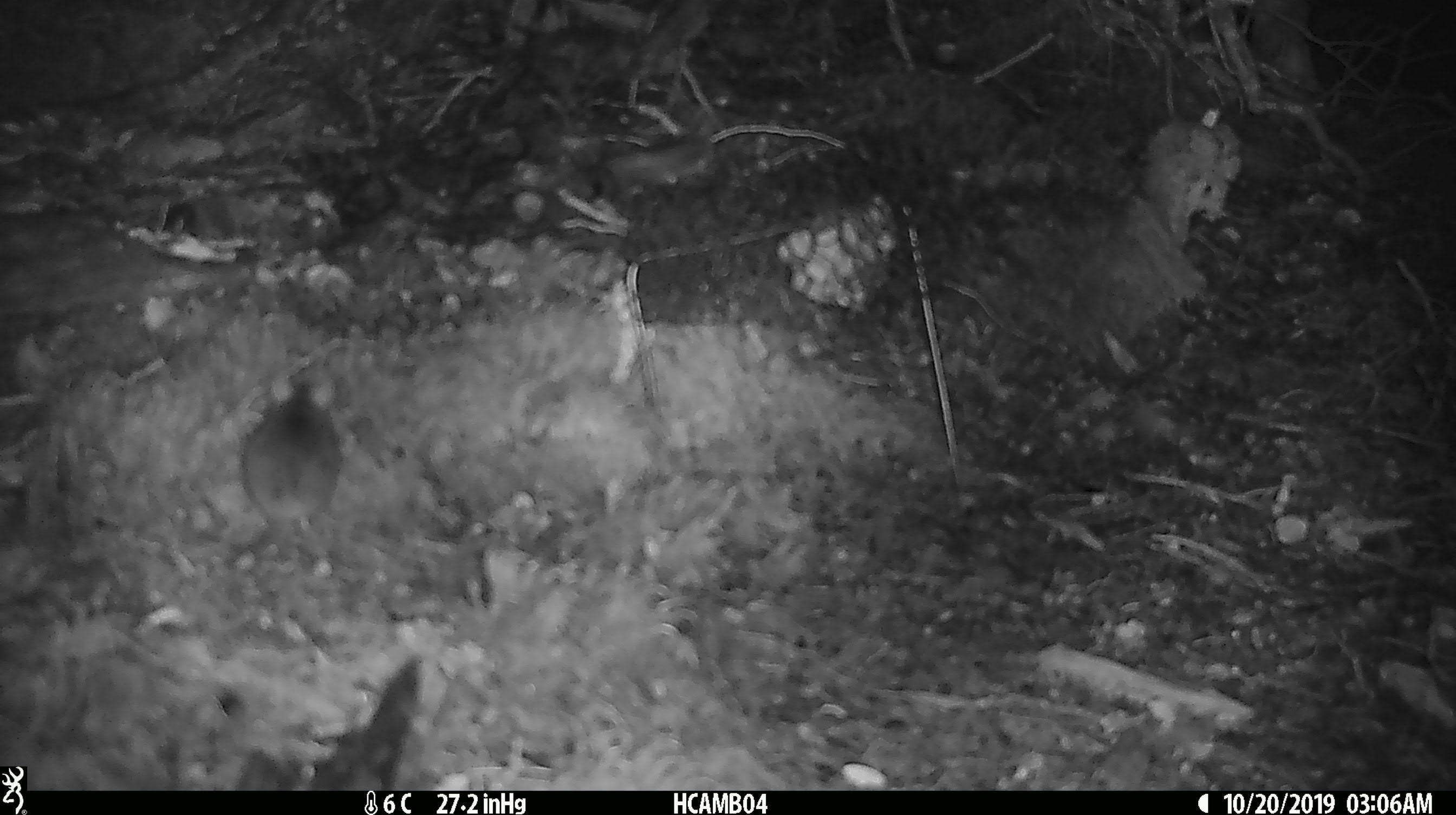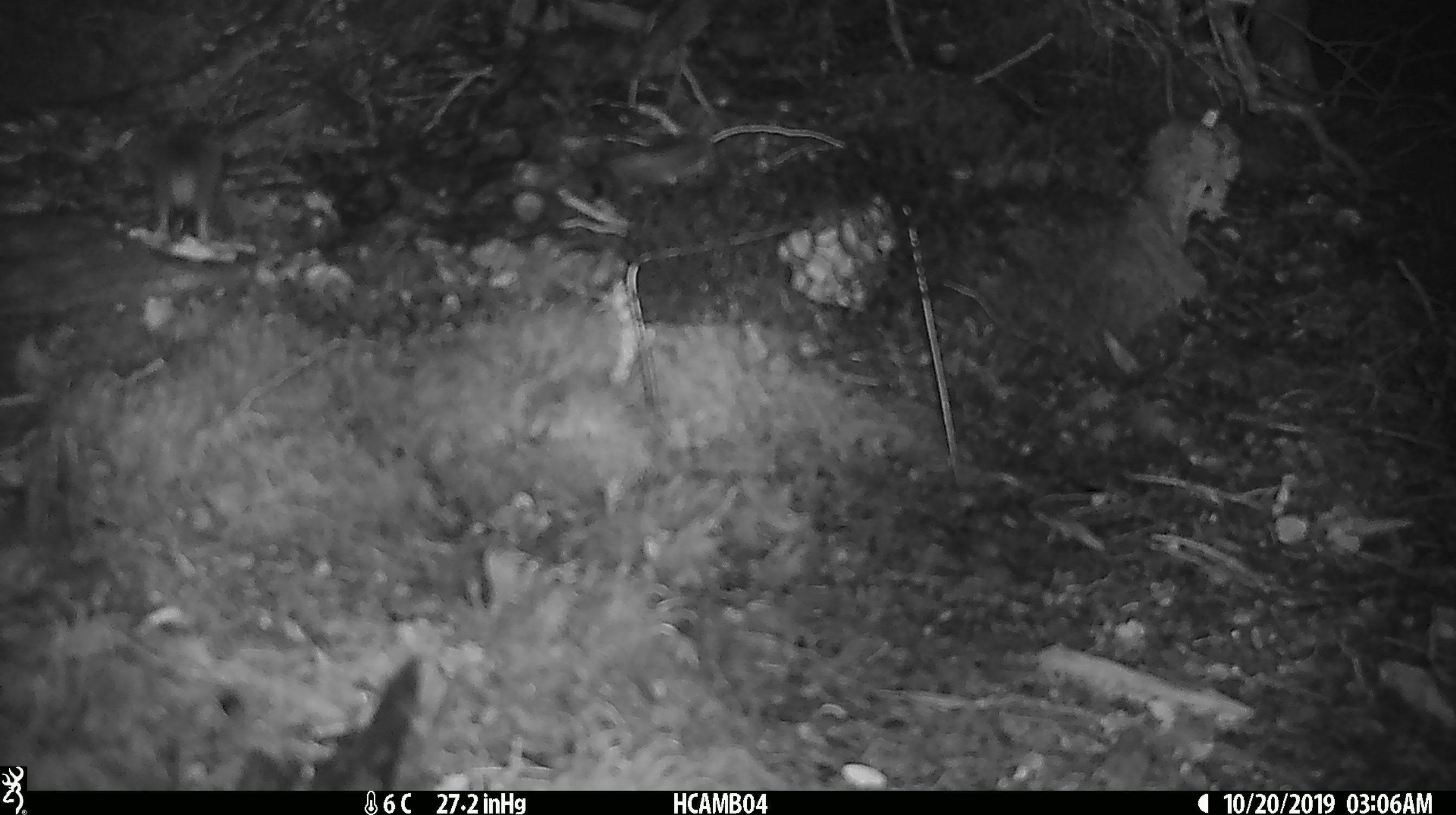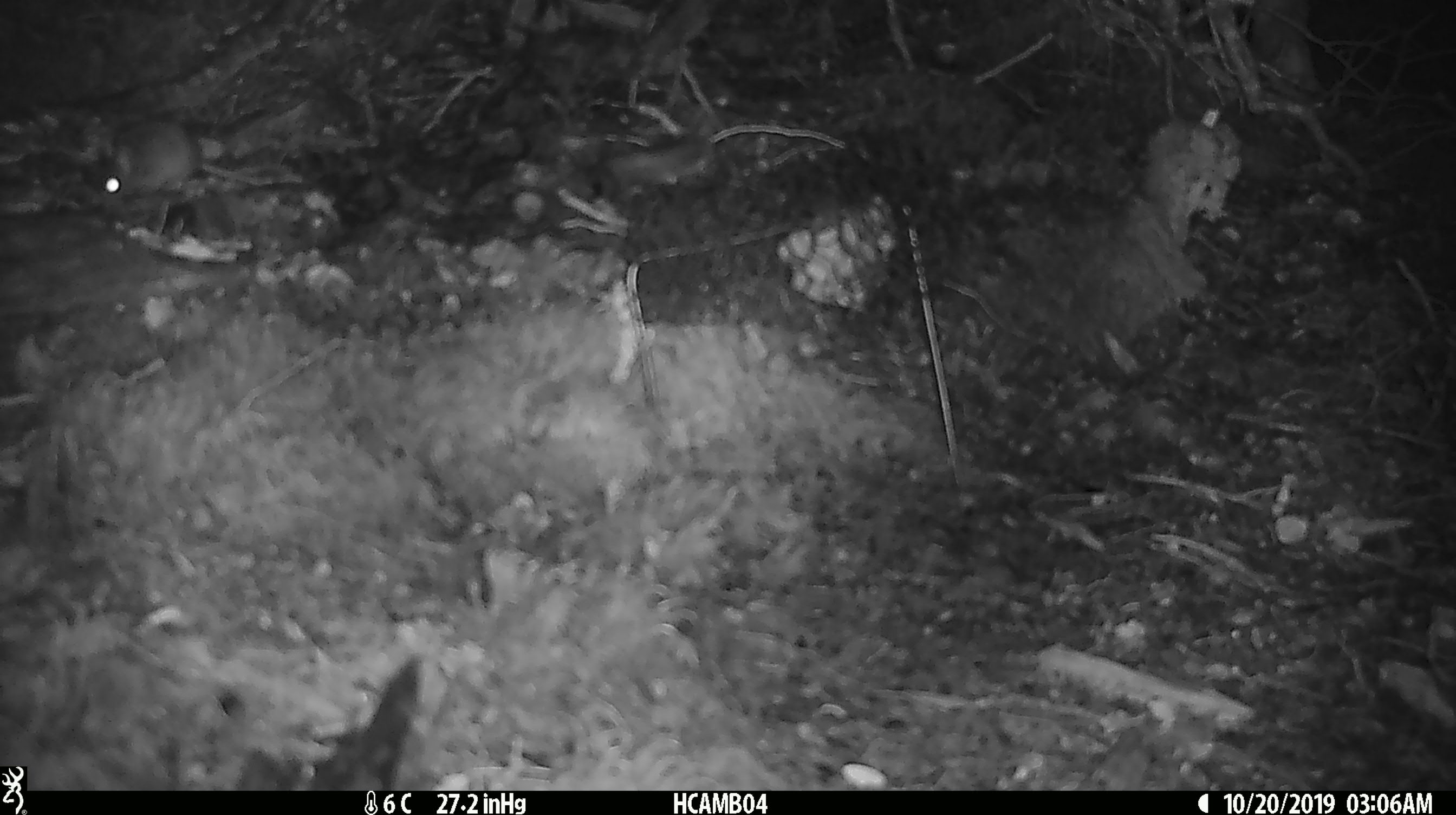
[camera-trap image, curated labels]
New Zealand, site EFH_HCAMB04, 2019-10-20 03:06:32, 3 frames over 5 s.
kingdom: Animalia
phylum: Chordata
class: Mammalia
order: Rodentia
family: Muridae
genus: Mus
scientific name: Mus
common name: mouse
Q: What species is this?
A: Mouse (Mus).